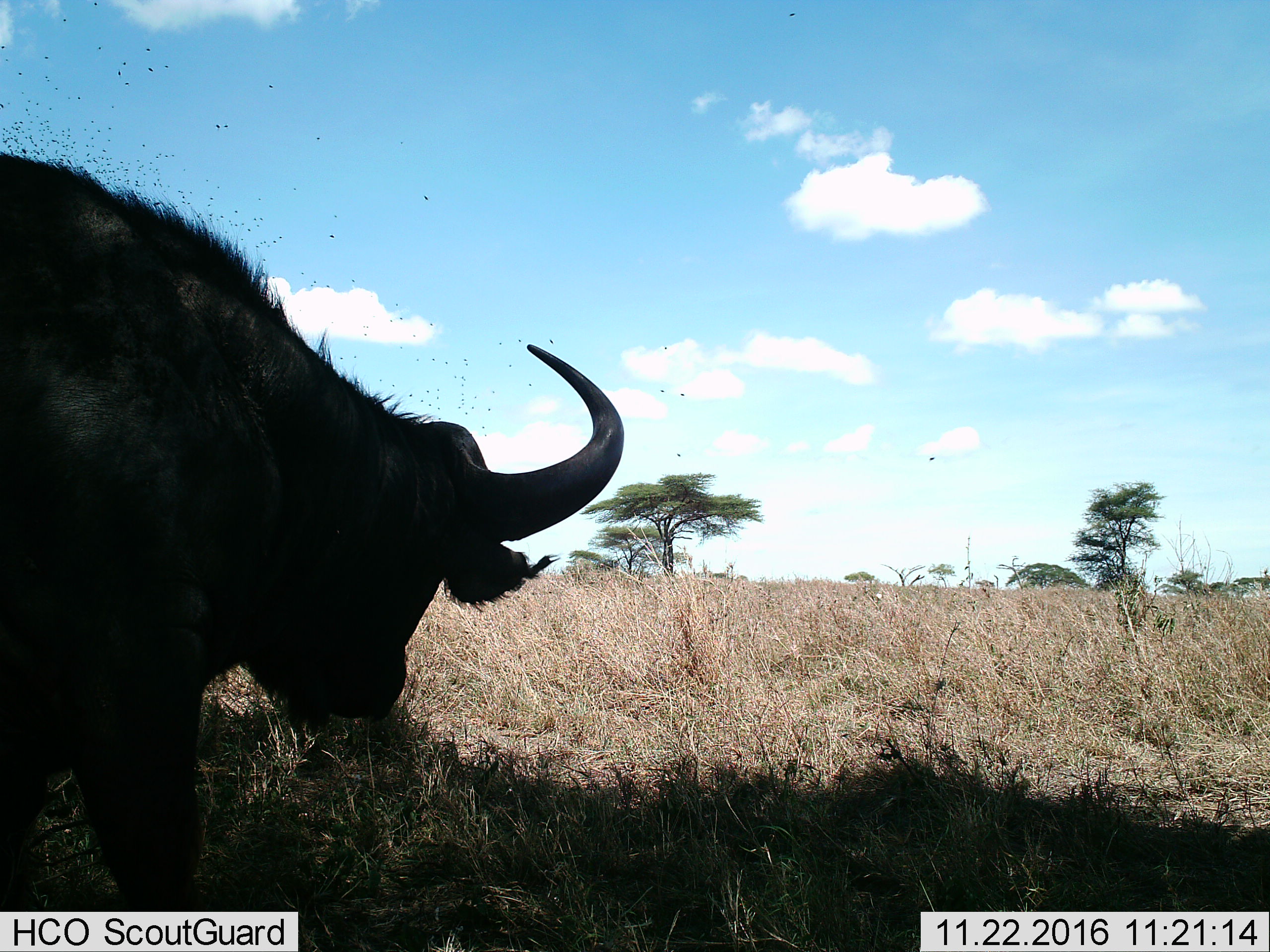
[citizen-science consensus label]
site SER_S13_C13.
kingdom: Animalia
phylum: Chordata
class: Mammalia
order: Artiodactyla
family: Bovidae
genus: Syncerus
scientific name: Syncerus caffer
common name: african buffalo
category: buffalo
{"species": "buffalo (african buffalo) (Syncerus caffer)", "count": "1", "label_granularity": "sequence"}